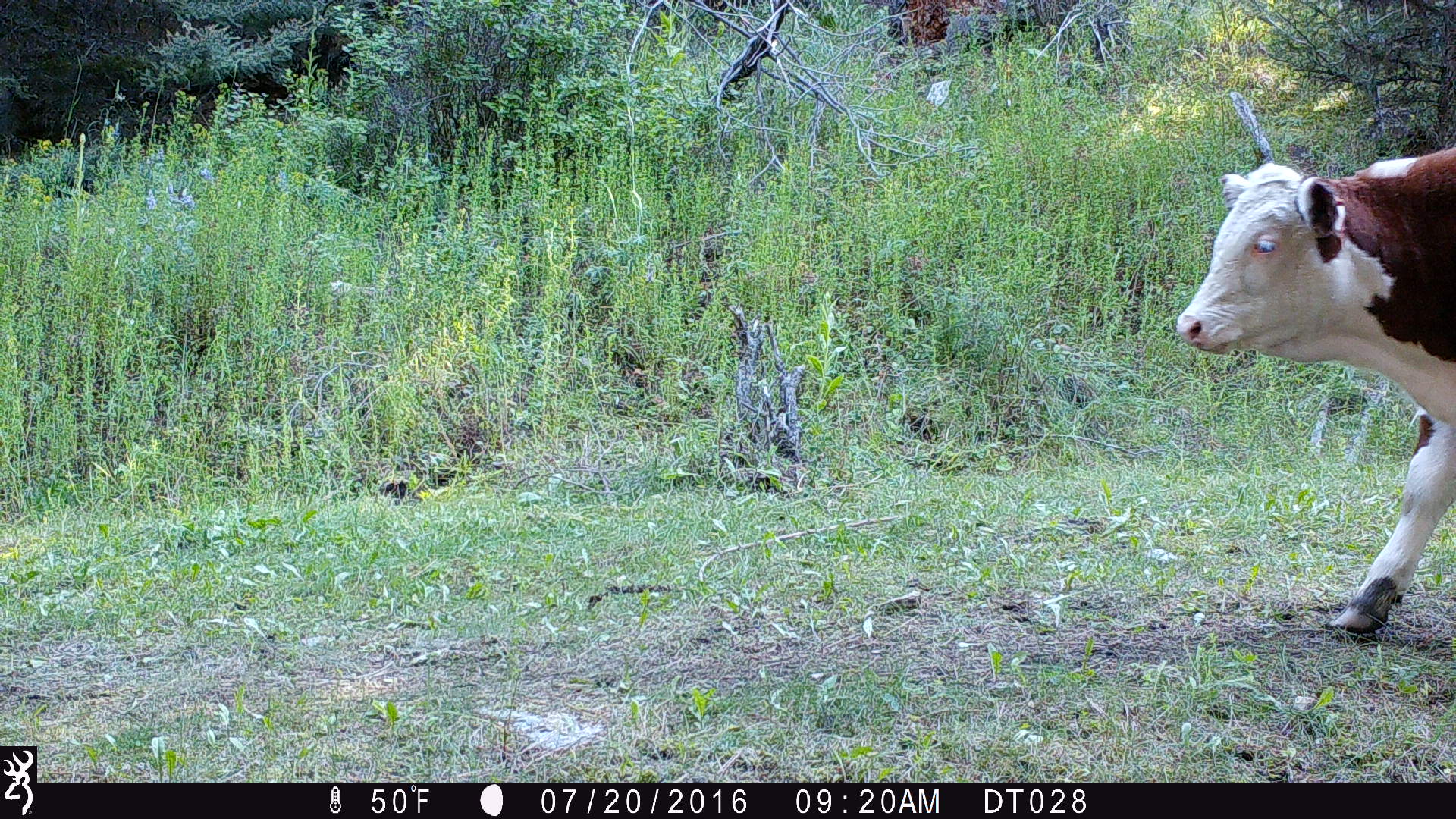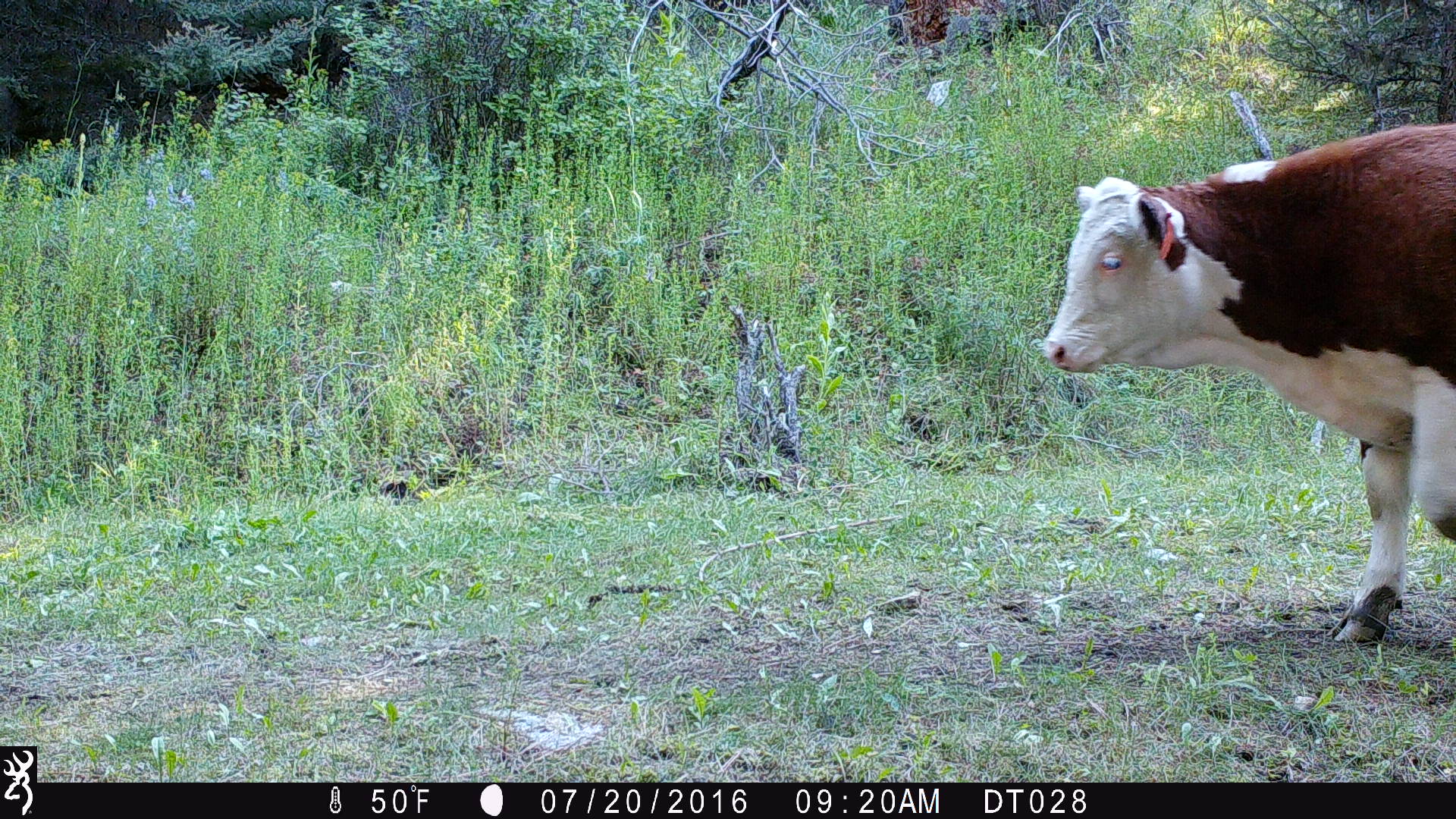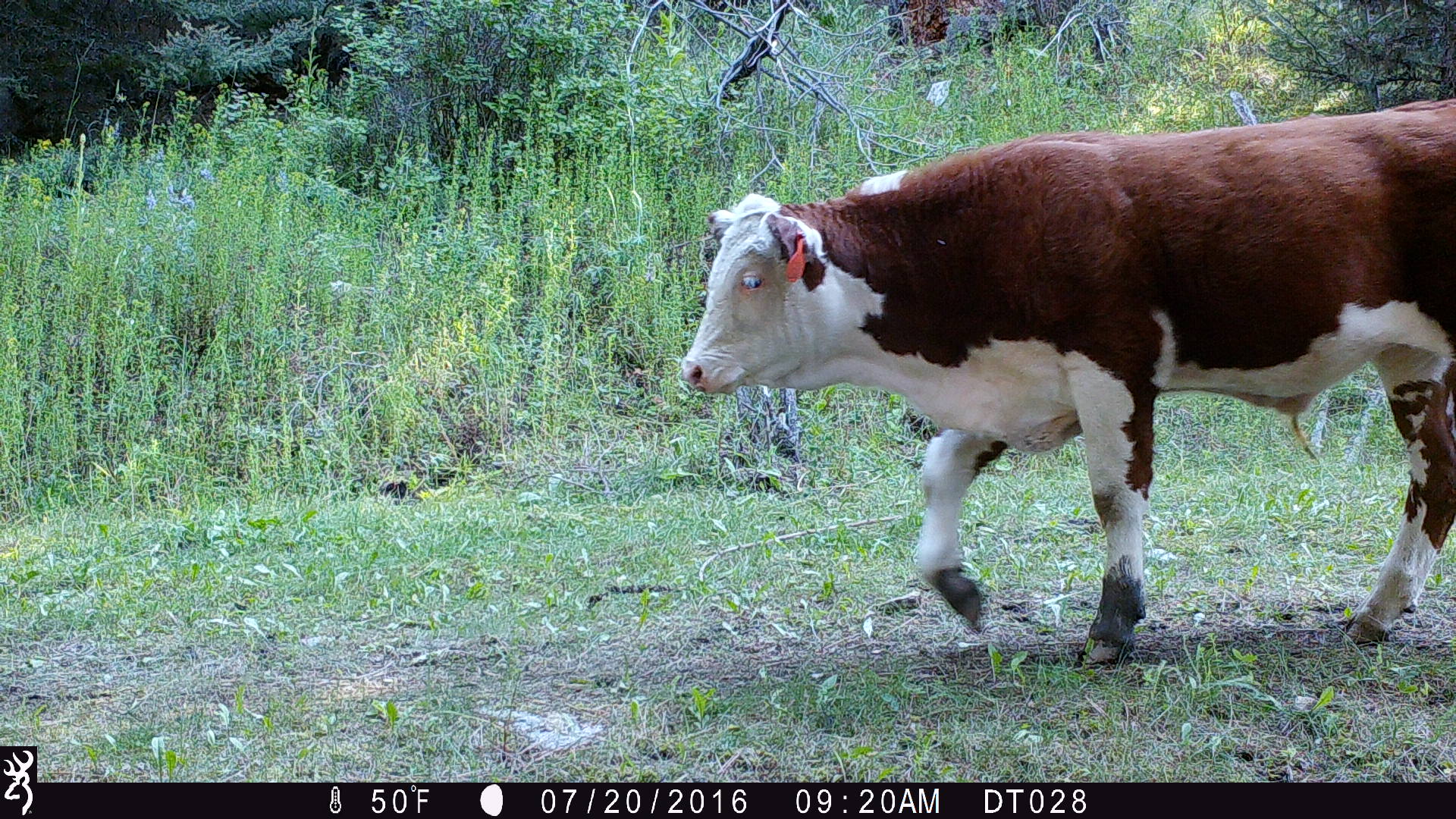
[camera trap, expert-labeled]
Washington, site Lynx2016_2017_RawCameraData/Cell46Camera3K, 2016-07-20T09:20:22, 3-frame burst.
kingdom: Animalia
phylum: Chordata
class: Mammalia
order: Artiodactyla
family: Bovidae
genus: Bos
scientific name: Bos taurus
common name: domestic cattle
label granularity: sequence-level